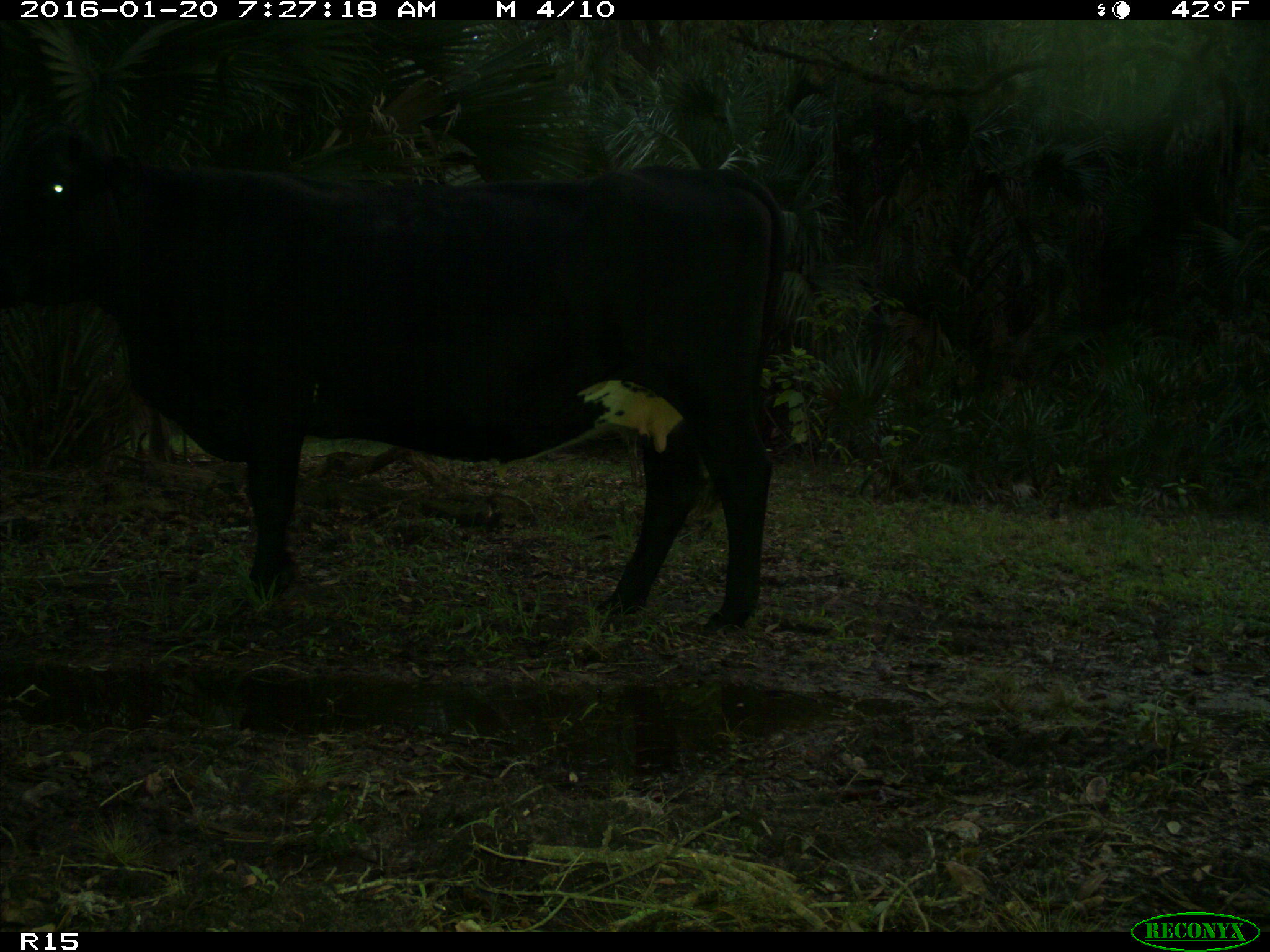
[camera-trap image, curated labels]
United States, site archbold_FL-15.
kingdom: Animalia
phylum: Chordata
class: Mammalia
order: Artiodactyla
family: Bovidae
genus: Bos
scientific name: Bos taurus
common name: domestic cow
Bos taurus (domestic cow).